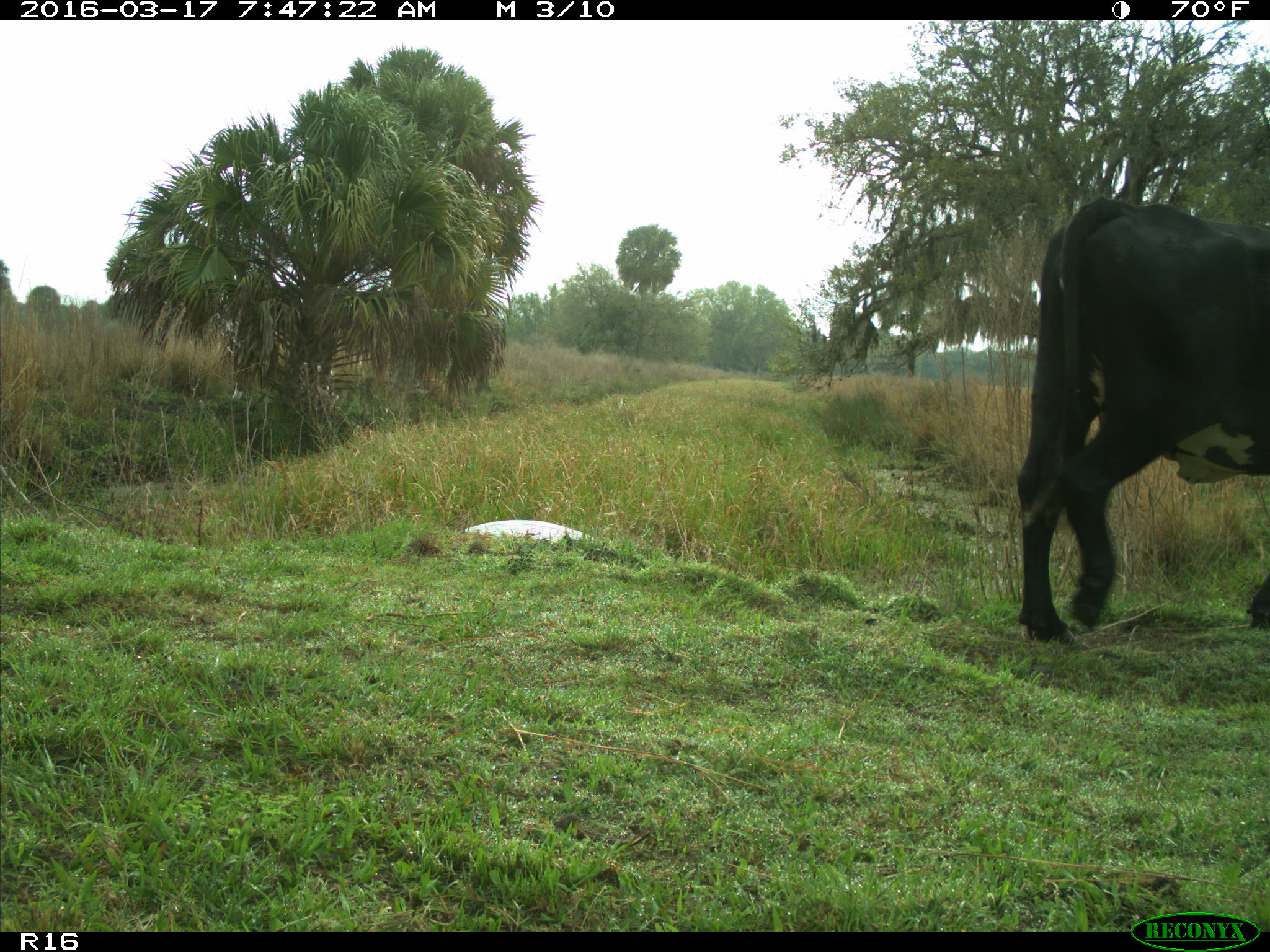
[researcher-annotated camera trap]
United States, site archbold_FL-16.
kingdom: Animalia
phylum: Chordata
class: Mammalia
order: Artiodactyla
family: Bovidae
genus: Bos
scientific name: Bos taurus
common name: domestic cow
Bos taurus (domestic cow).